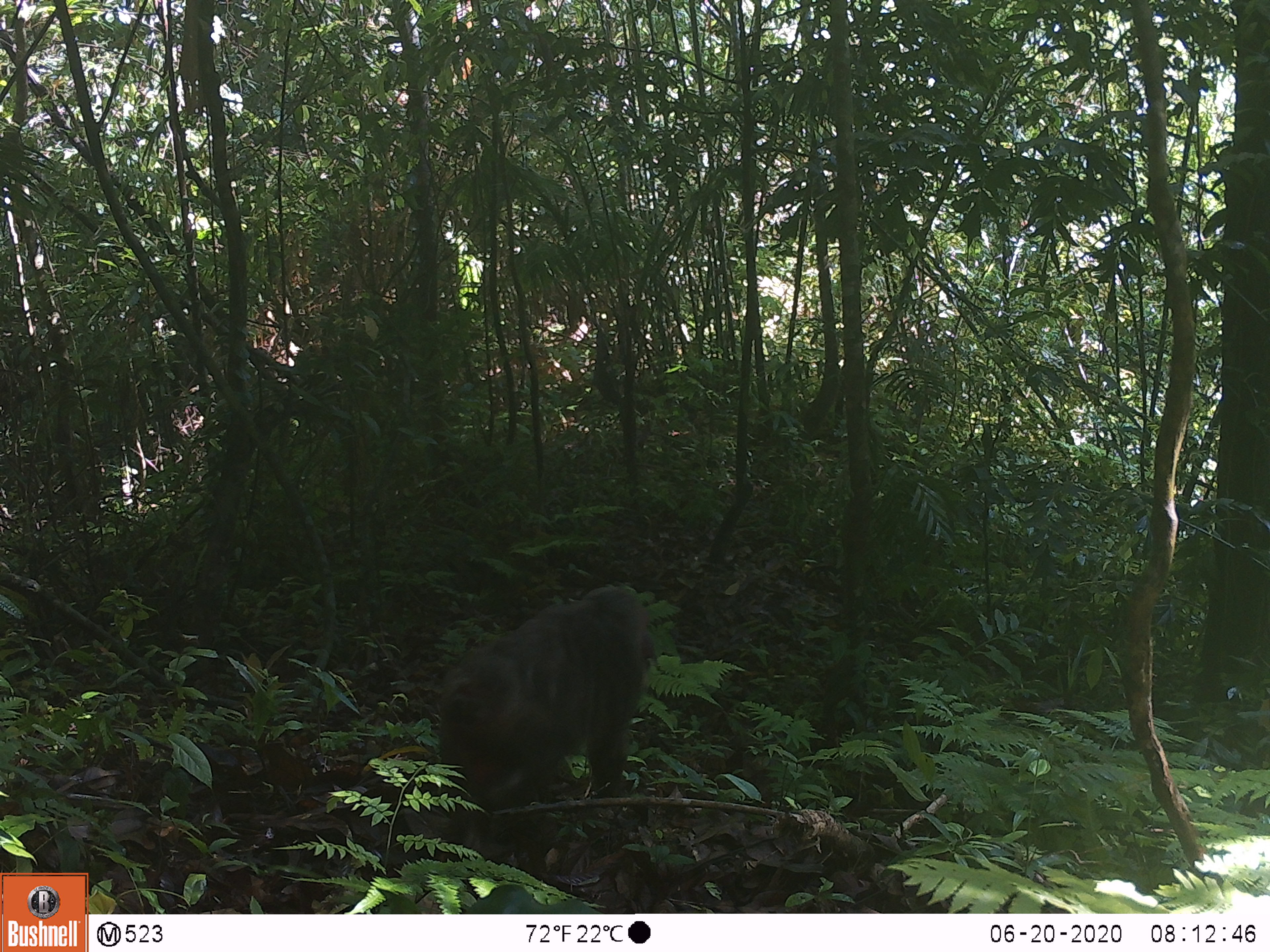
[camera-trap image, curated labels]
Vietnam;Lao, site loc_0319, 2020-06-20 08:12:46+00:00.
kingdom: Animalia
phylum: Chordata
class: Mammalia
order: Primates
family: Cercopithecidae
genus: Macaca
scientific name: Macaca arctoides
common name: stump-tailed macaque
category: stump tailed macaque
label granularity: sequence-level